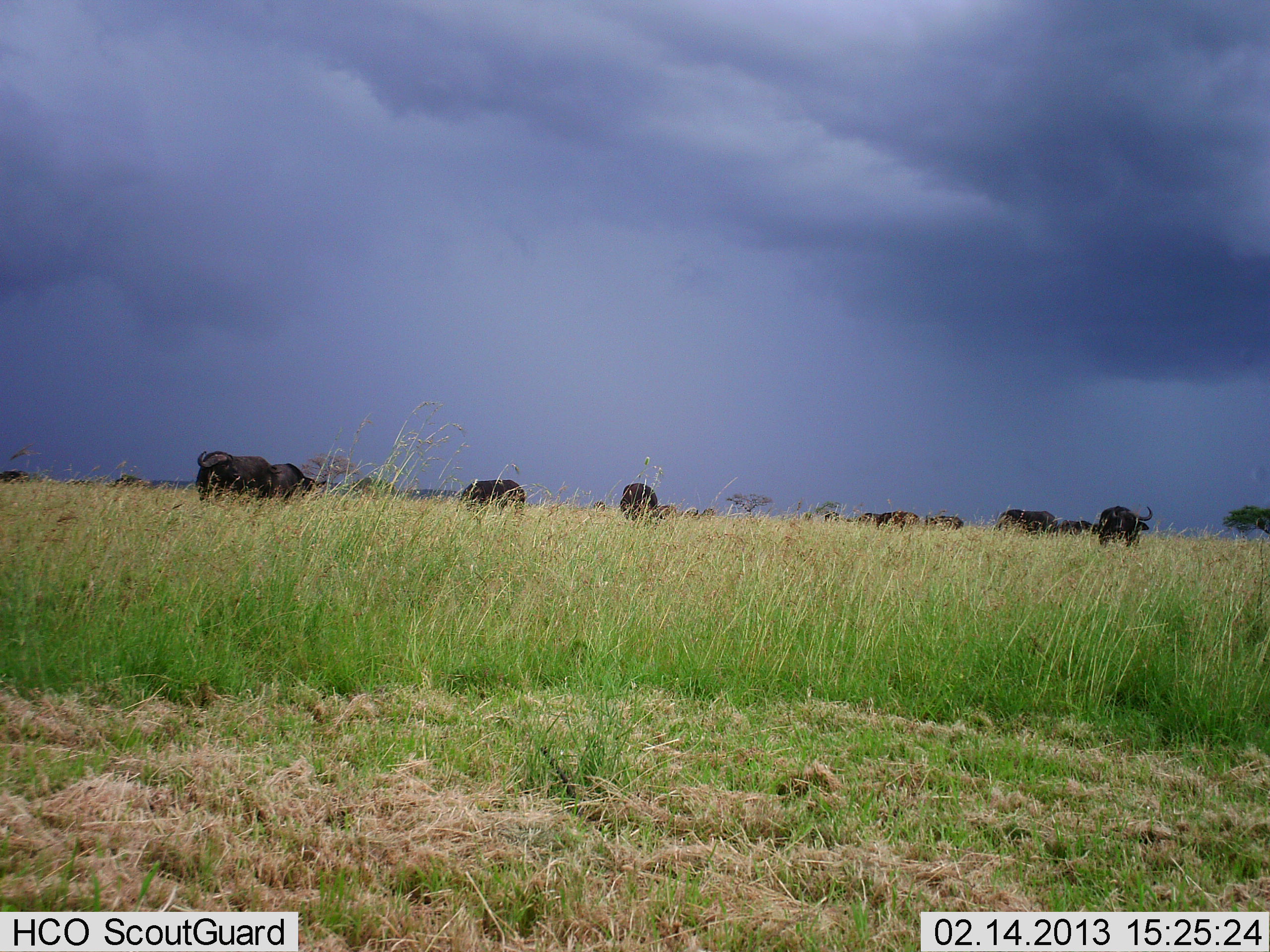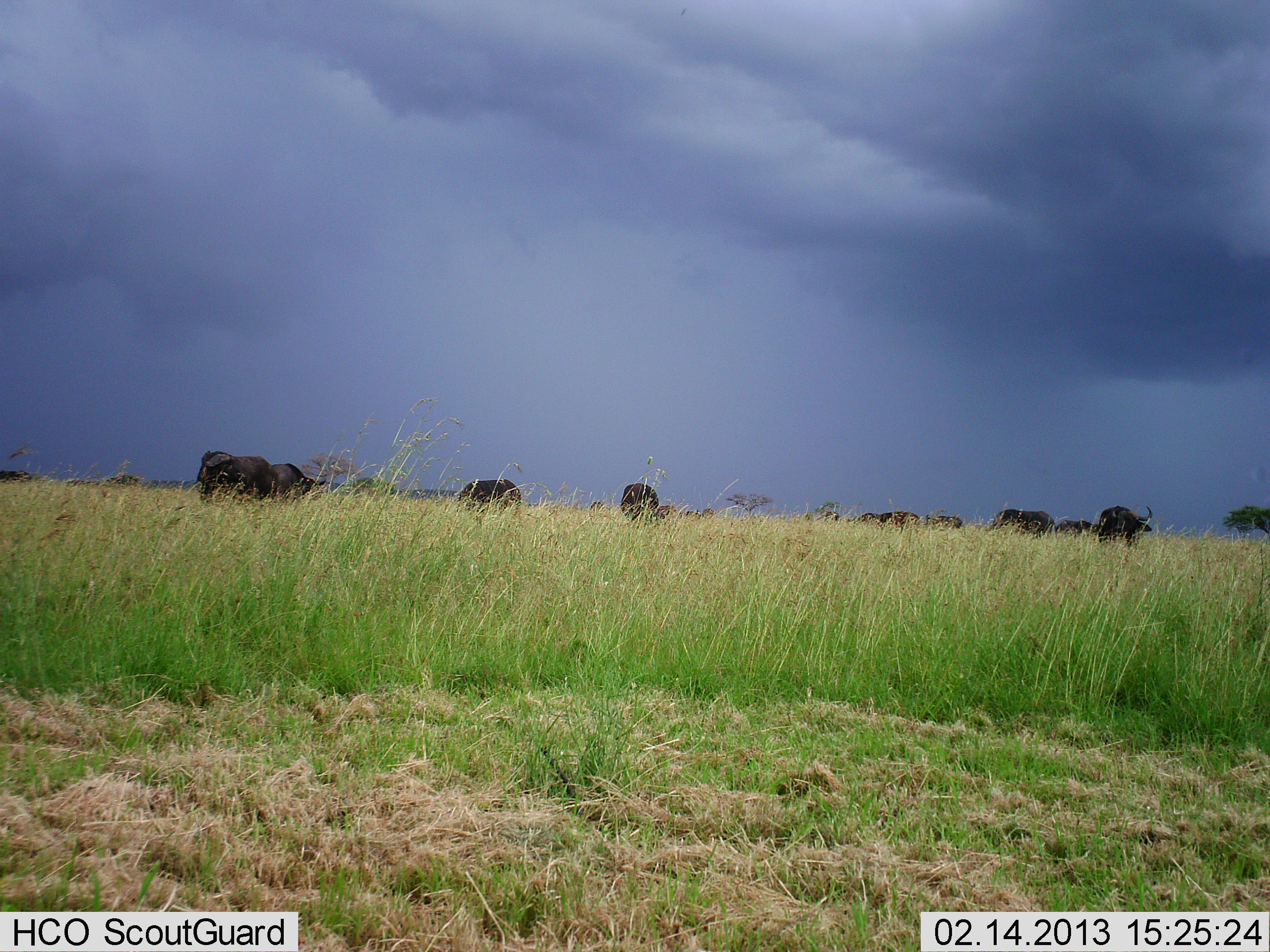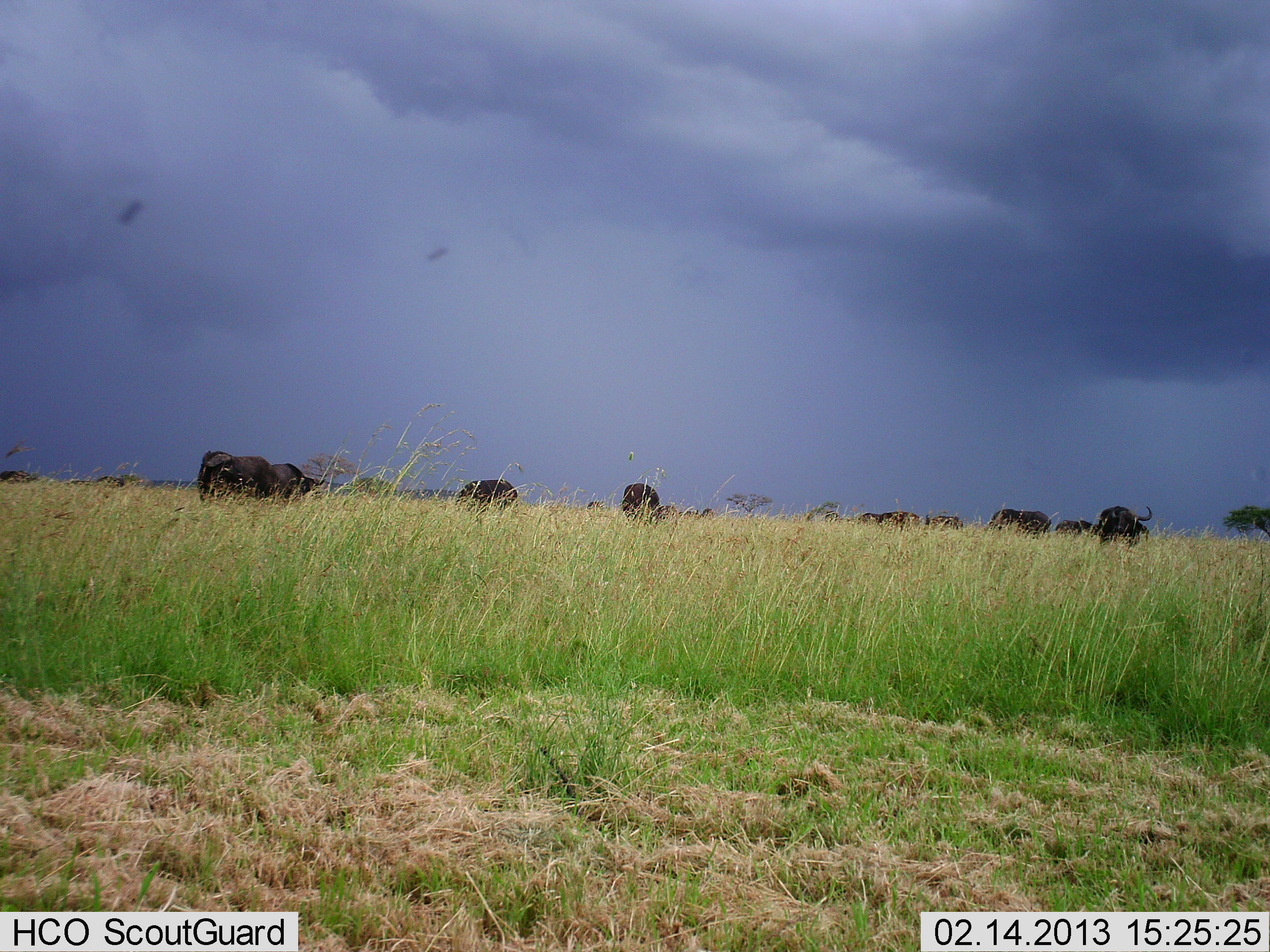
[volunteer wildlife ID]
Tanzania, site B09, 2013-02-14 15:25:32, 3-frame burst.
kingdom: Animalia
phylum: Chordata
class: Mammalia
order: Artiodactyla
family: Bovidae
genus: Syncerus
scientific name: Syncerus caffer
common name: cape buffalo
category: buffalo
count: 11-50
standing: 79%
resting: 7%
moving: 0%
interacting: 0%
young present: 0%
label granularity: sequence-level